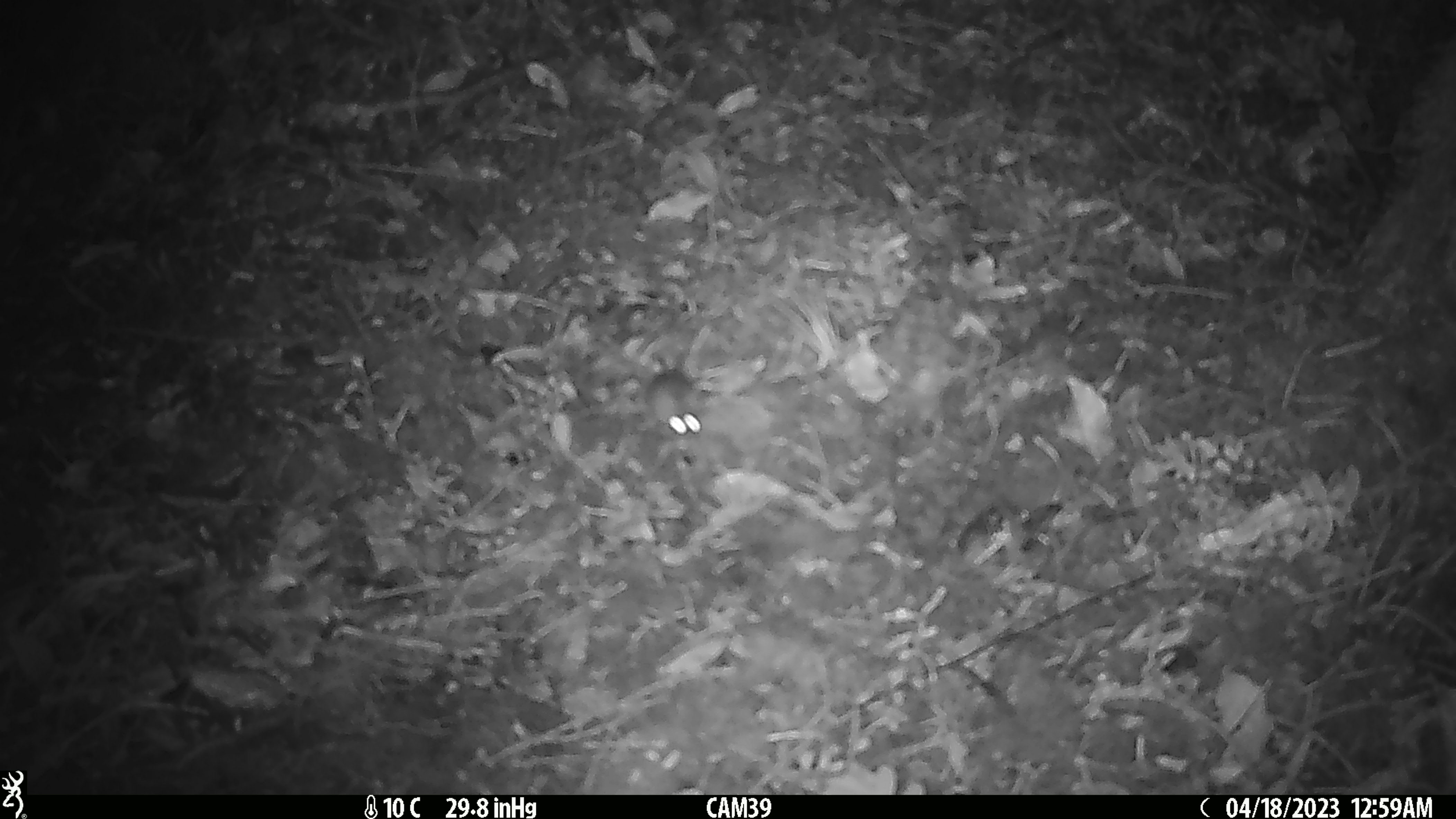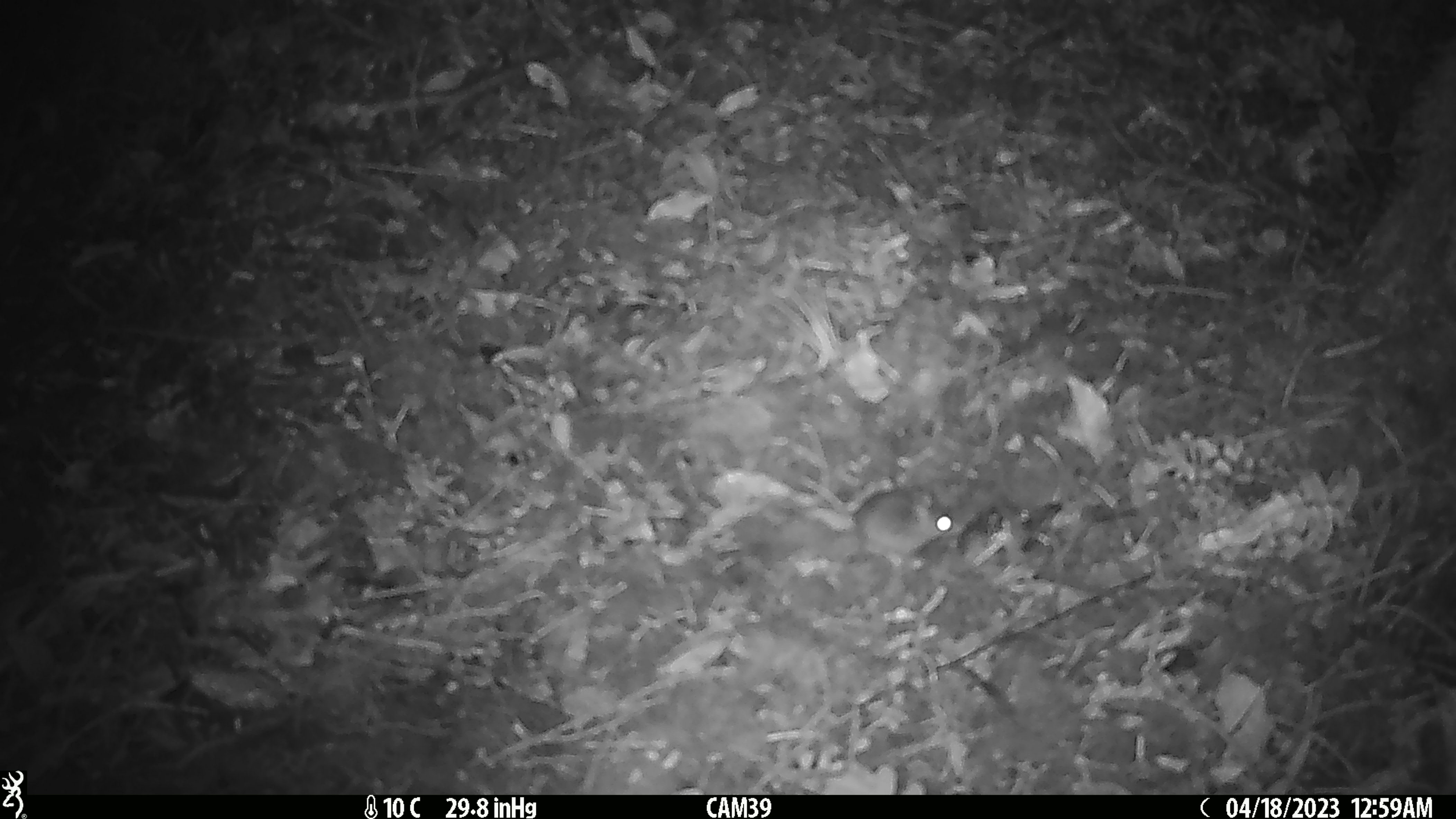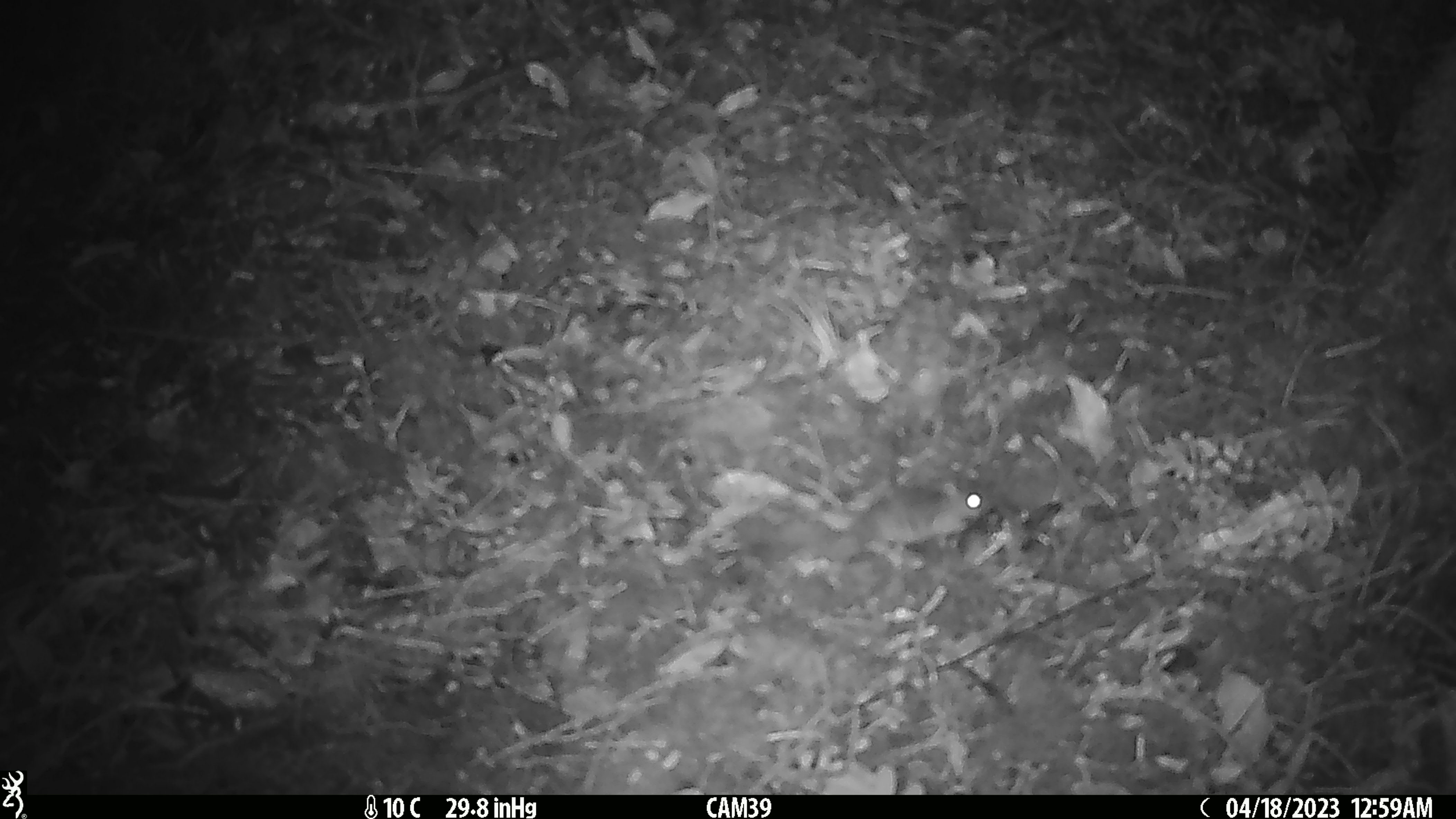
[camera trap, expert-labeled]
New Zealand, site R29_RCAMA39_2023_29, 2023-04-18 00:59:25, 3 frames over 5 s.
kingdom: Animalia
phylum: Chordata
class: Mammalia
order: Rodentia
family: Muridae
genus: Mus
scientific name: Mus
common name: mouse